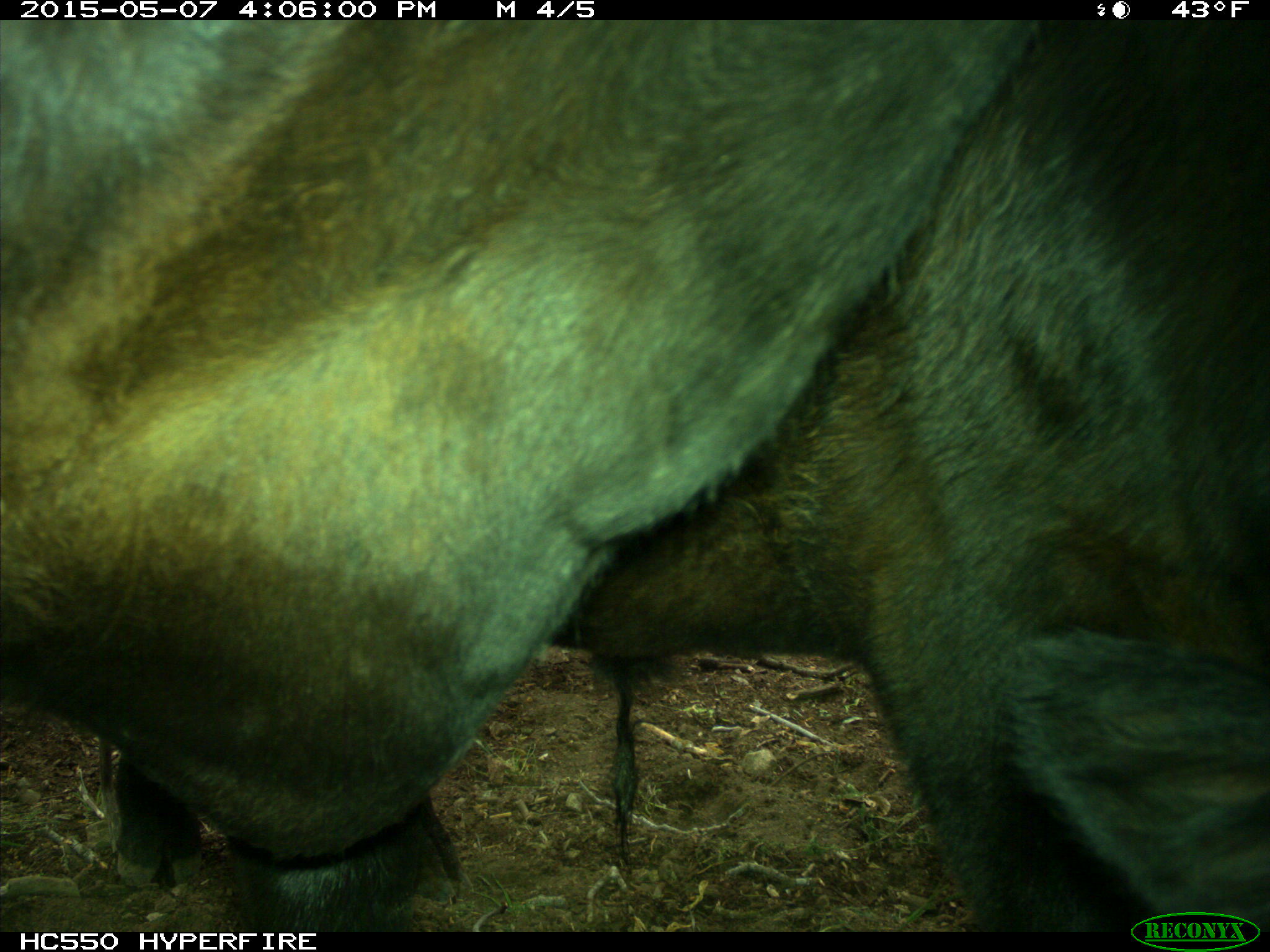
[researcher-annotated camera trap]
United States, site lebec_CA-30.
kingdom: Animalia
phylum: Chordata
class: Mammalia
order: Artiodactyla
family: Bovidae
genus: Bos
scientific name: Bos taurus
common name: domestic cow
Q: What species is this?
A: Bos taurus (domestic cow).